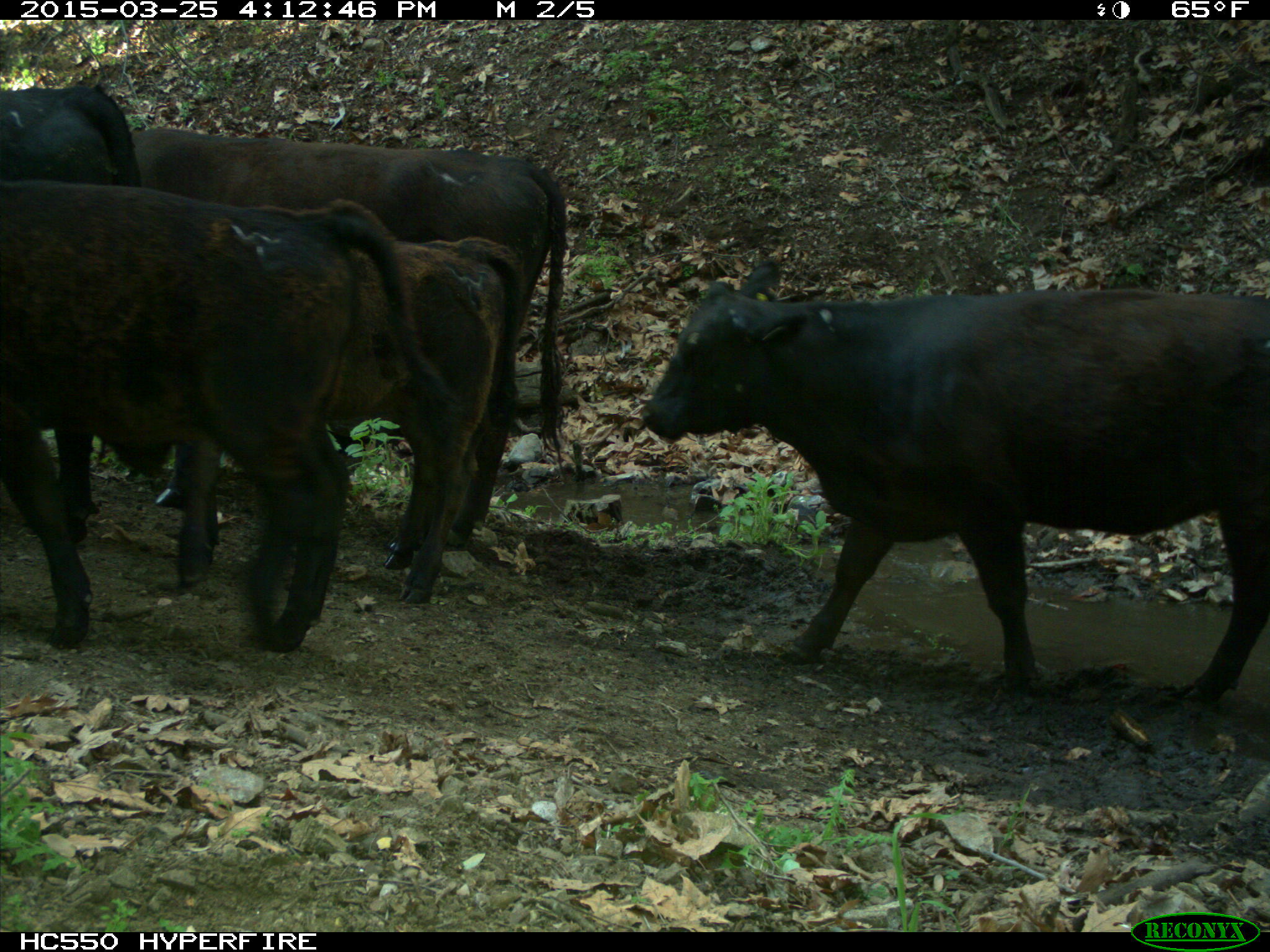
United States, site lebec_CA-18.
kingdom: Animalia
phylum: Chordata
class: Mammalia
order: Artiodactyla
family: Bovidae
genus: Bos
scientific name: Bos taurus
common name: domestic cow